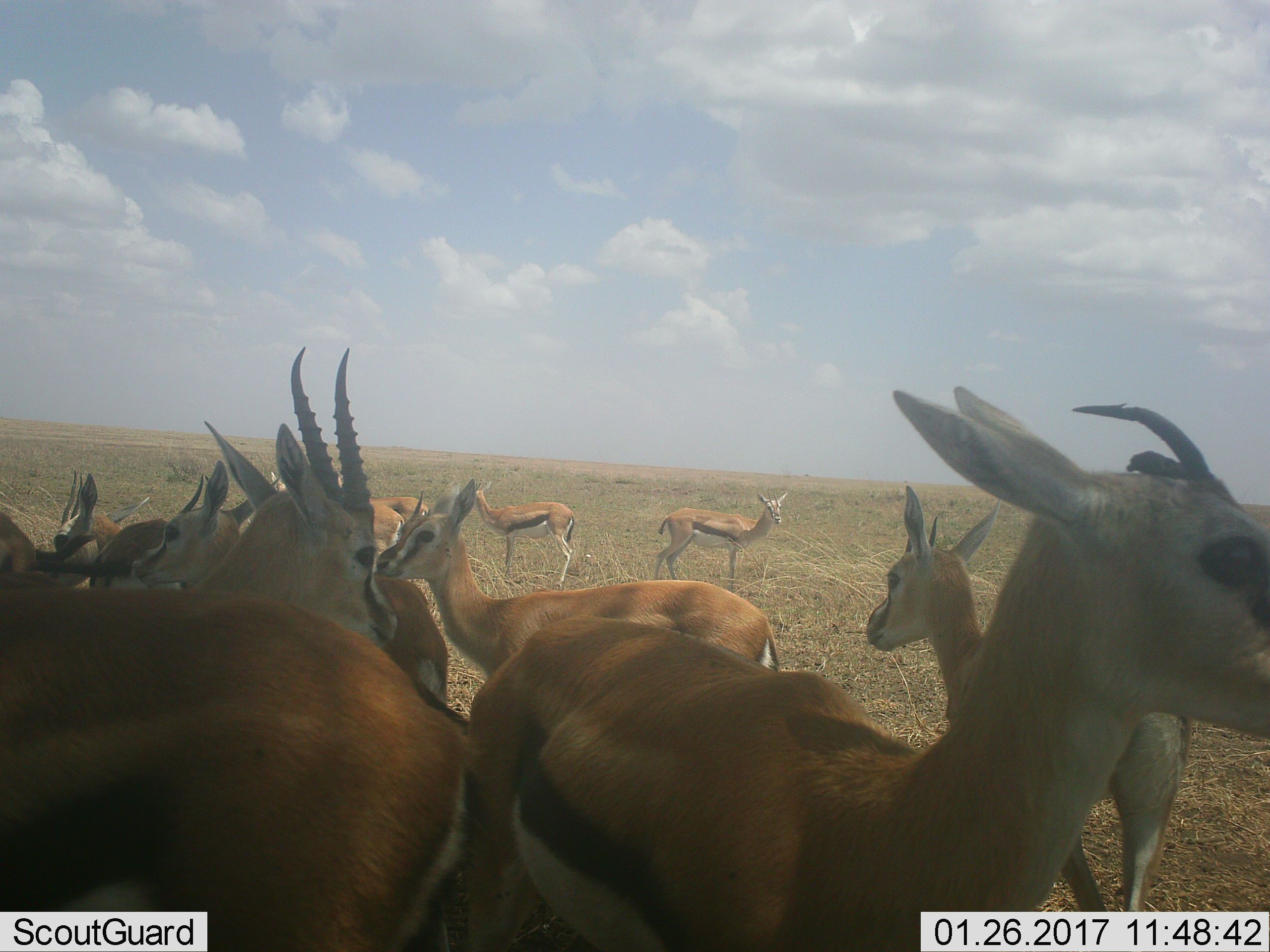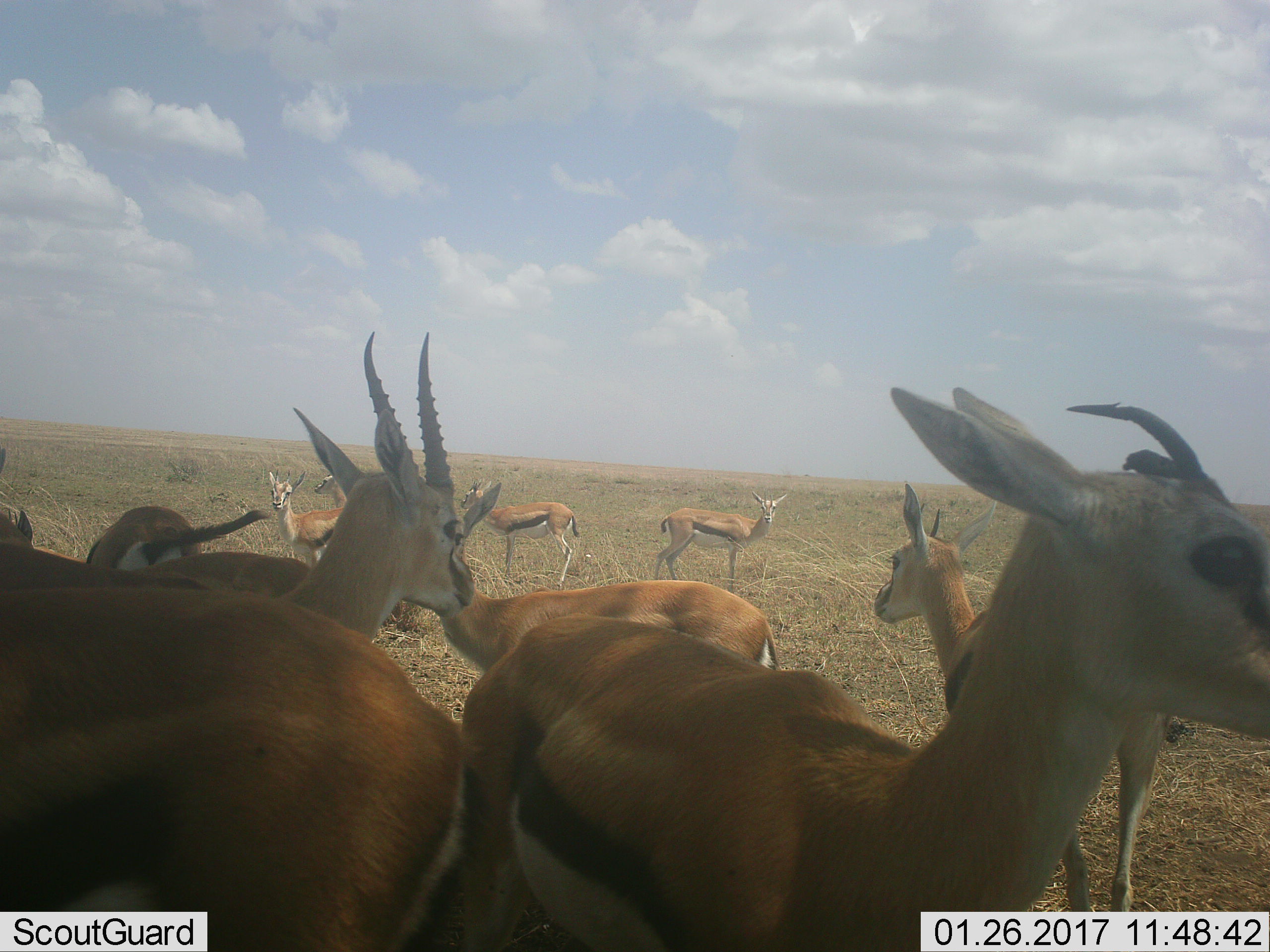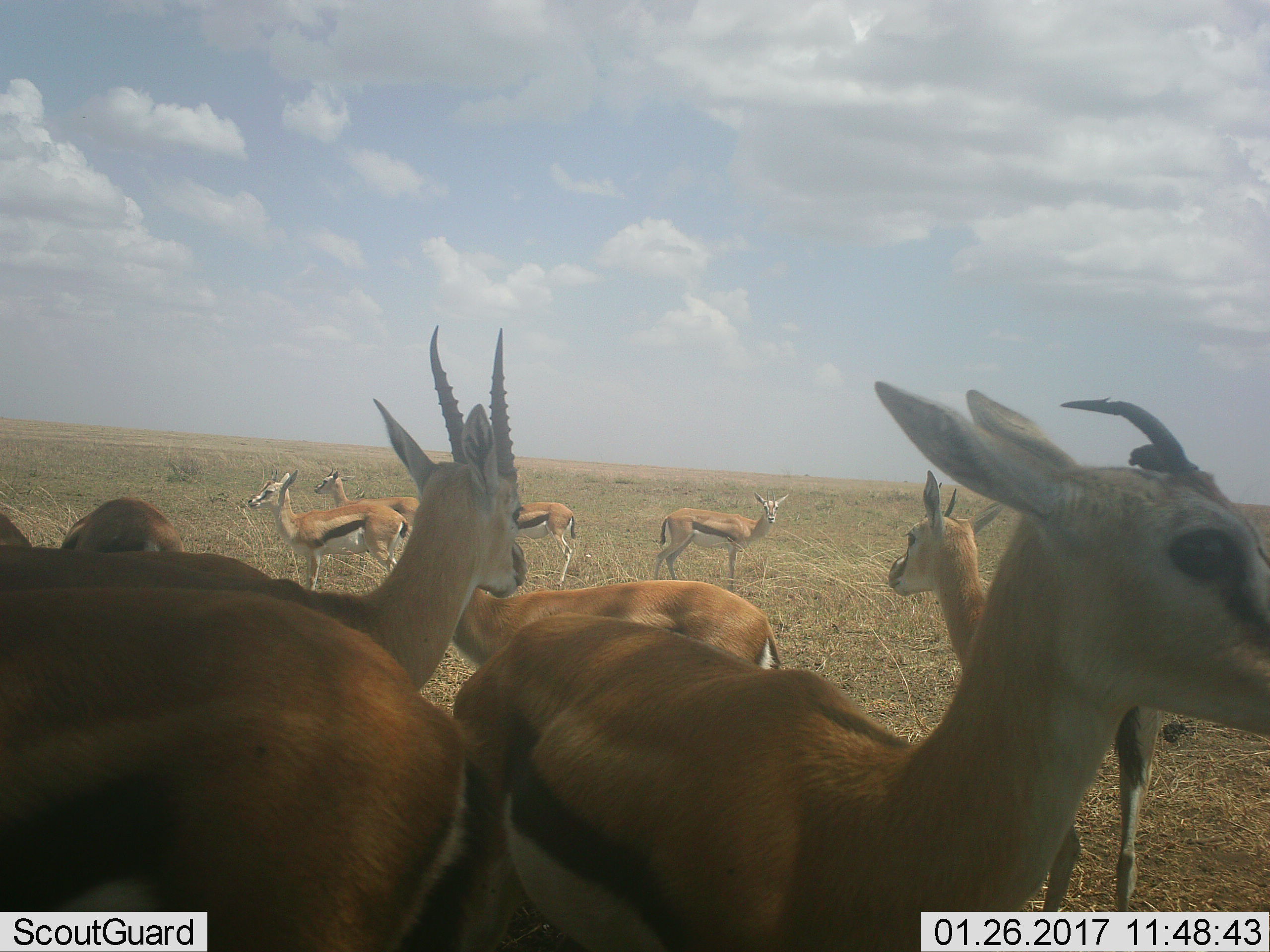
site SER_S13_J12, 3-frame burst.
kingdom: Animalia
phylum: Chordata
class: Mammalia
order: Artiodactyla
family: Bovidae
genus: Eudorcas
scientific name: Eudorcas thomsonii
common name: thomson's gazelle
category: gazellethomsons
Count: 11-50.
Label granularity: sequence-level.